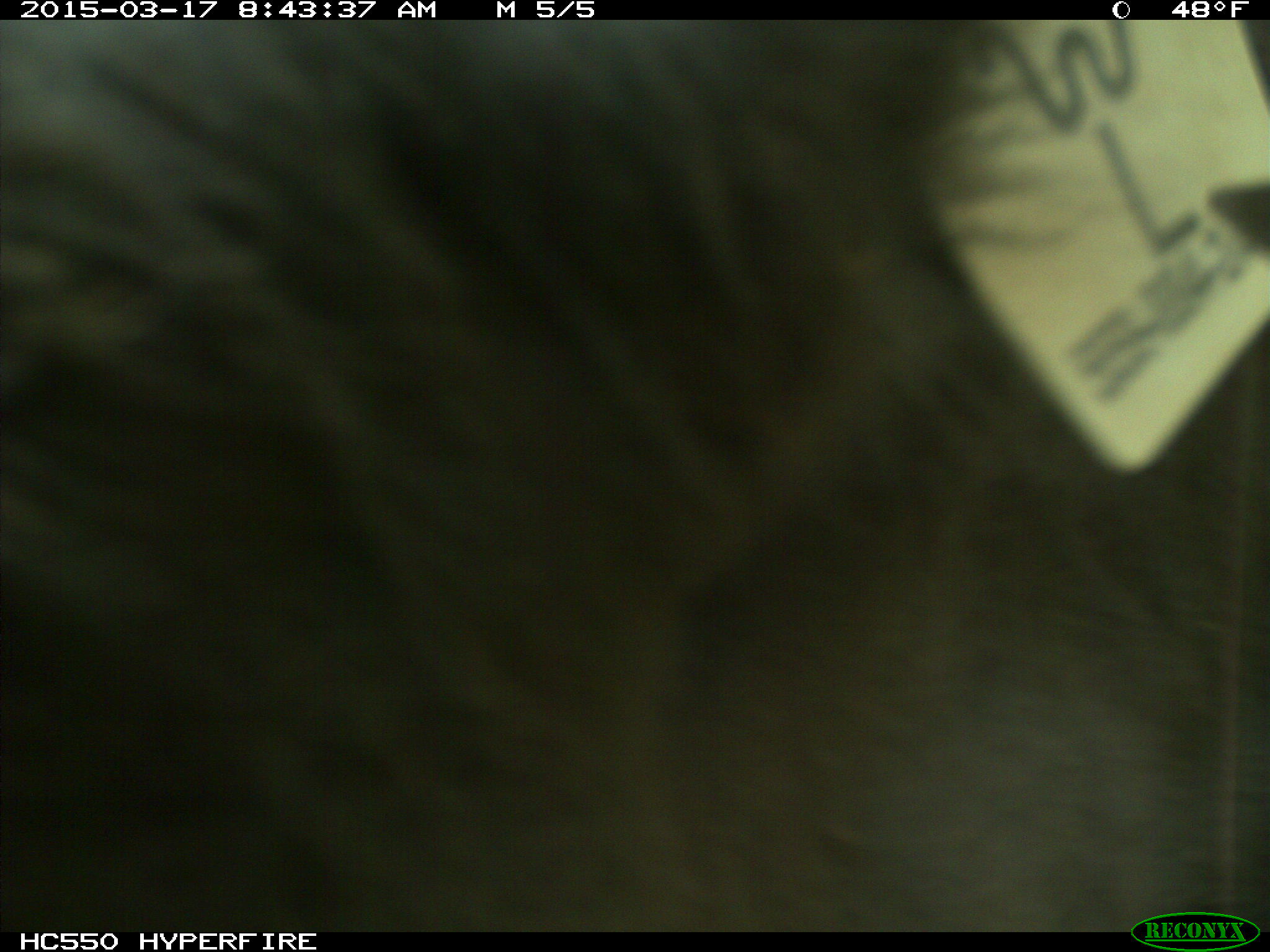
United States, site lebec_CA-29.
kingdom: Animalia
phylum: Chordata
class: Mammalia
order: Artiodactyla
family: Bovidae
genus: Bos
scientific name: Bos taurus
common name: domestic cow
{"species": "Bos taurus (domestic cow)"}